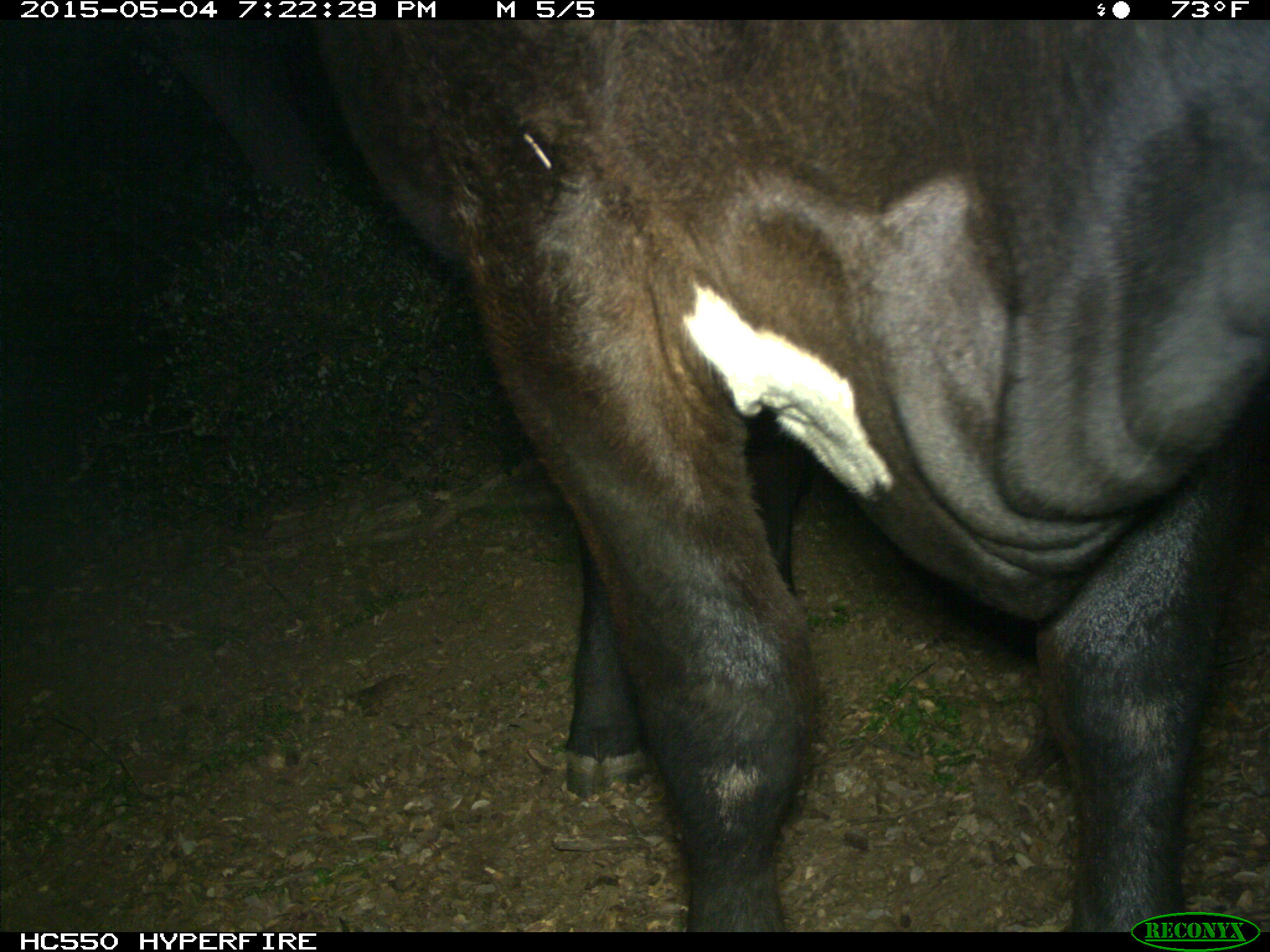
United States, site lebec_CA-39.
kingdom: Animalia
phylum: Chordata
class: Mammalia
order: Artiodactyla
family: Bovidae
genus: Bos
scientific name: Bos taurus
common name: domestic cow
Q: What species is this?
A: Bos taurus (domestic cow).